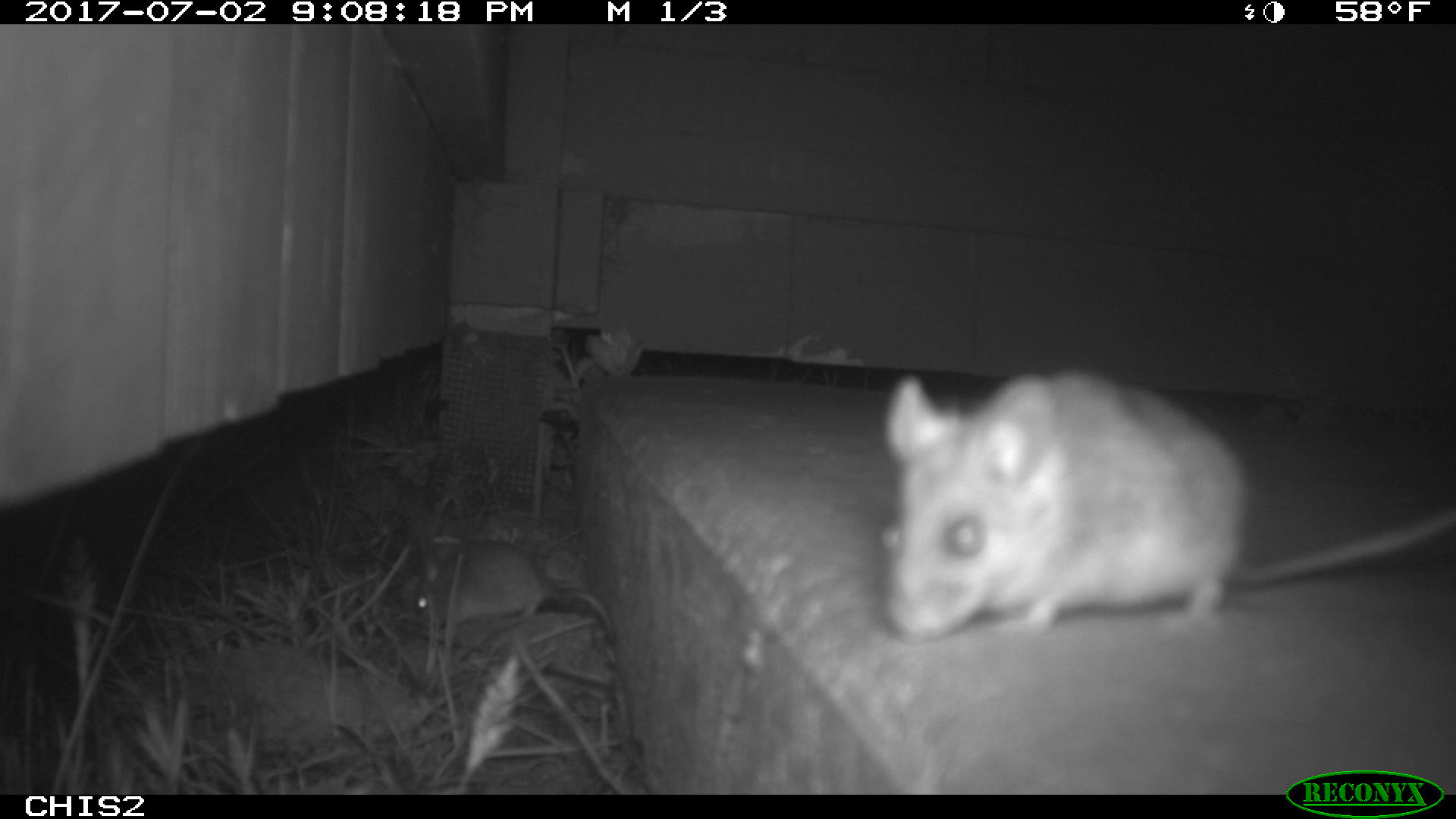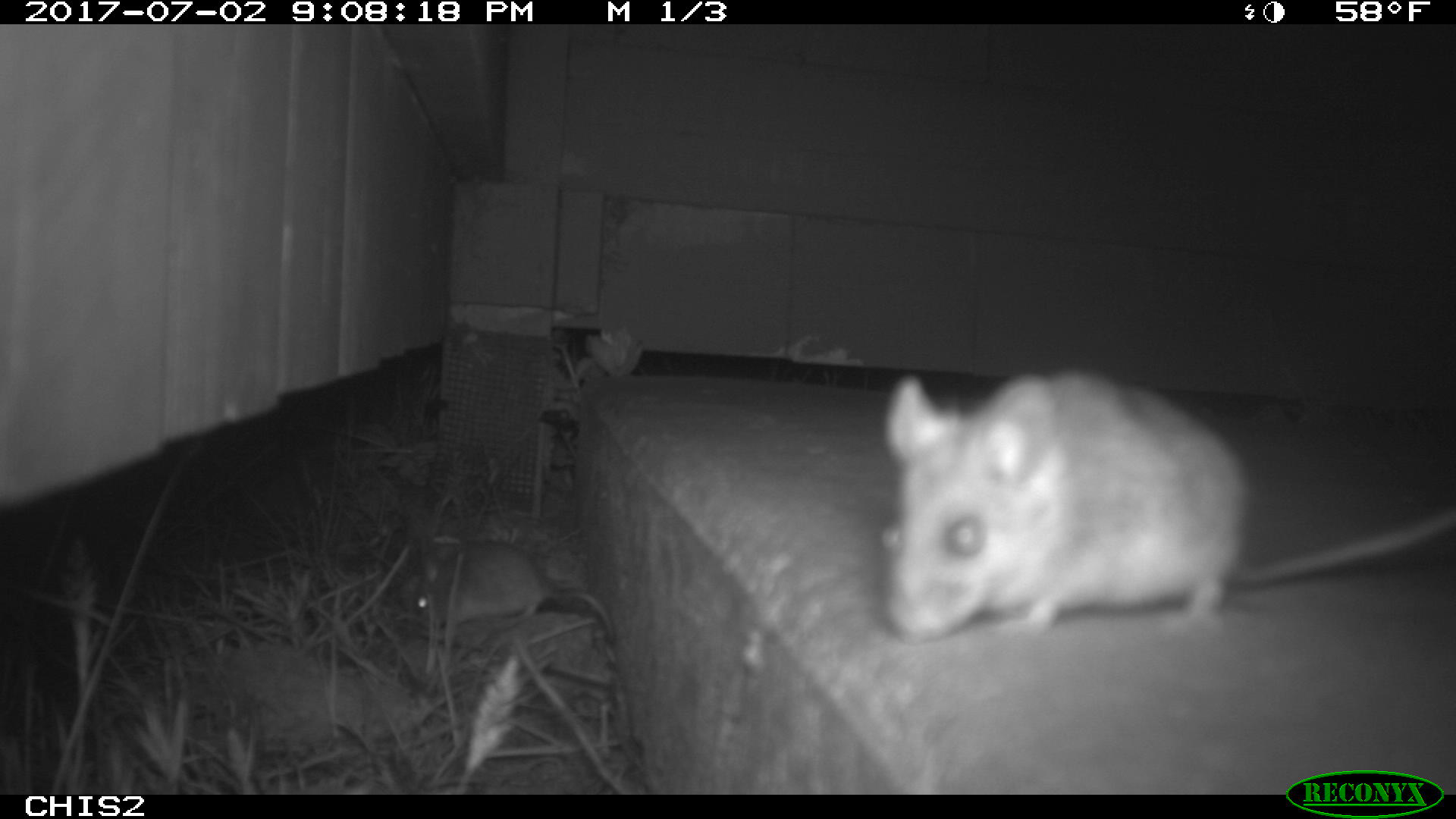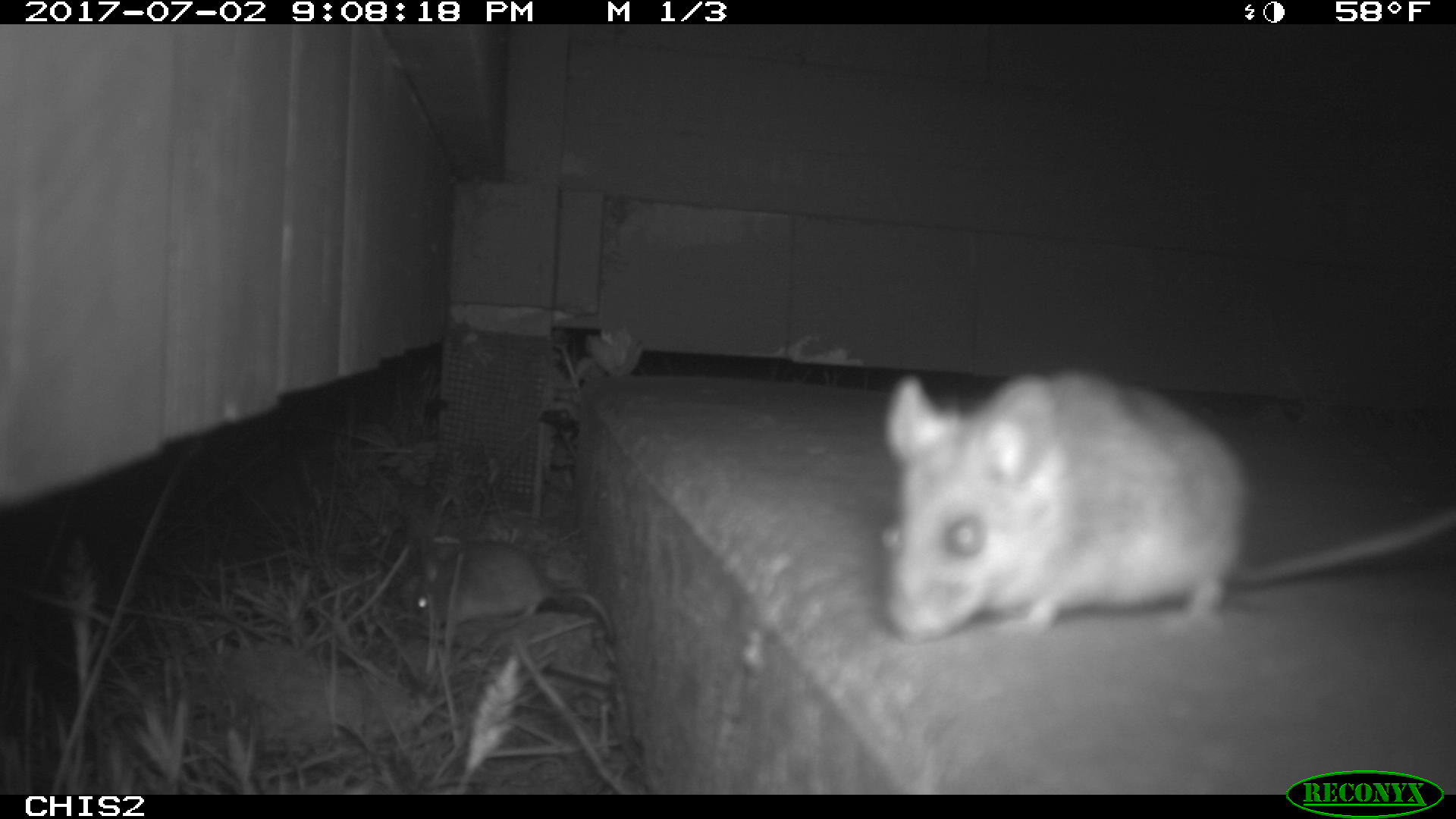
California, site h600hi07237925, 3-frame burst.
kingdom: Animalia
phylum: Chordata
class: Mammalia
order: Rodentia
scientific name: Rodentia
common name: rodent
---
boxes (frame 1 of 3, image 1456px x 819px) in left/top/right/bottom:
rodent: 874/364/1455/637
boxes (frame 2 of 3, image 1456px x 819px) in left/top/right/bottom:
rodent: 883/372/1455/635; 413/540/619/643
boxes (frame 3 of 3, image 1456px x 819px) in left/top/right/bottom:
rodent: 876/369/1455/642; 406/538/615/642